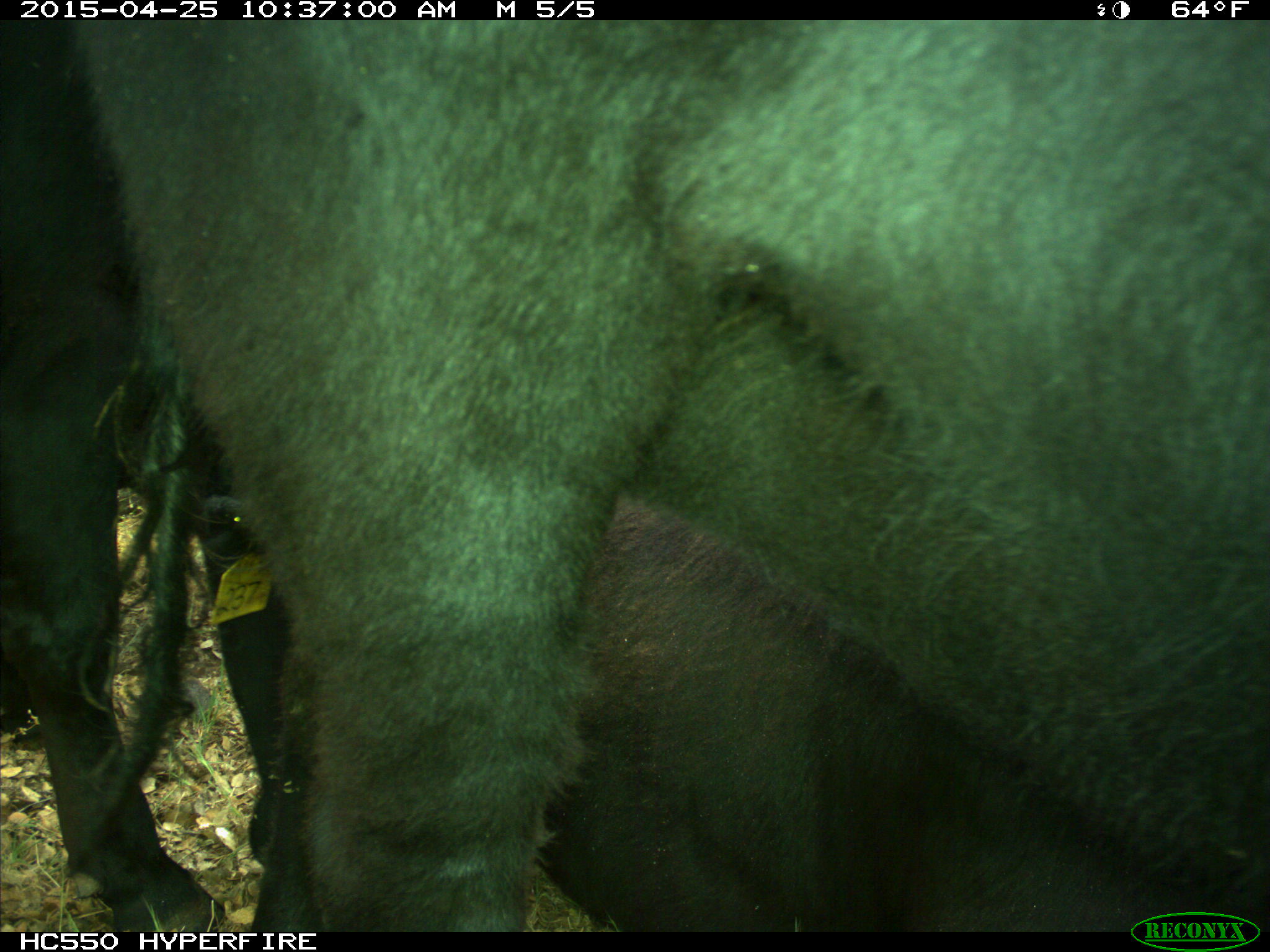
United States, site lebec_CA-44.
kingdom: Animalia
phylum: Chordata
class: Mammalia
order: Artiodactyla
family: Suidae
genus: Sus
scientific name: Sus scrofa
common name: wild boar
Sus scrofa (wild boar).